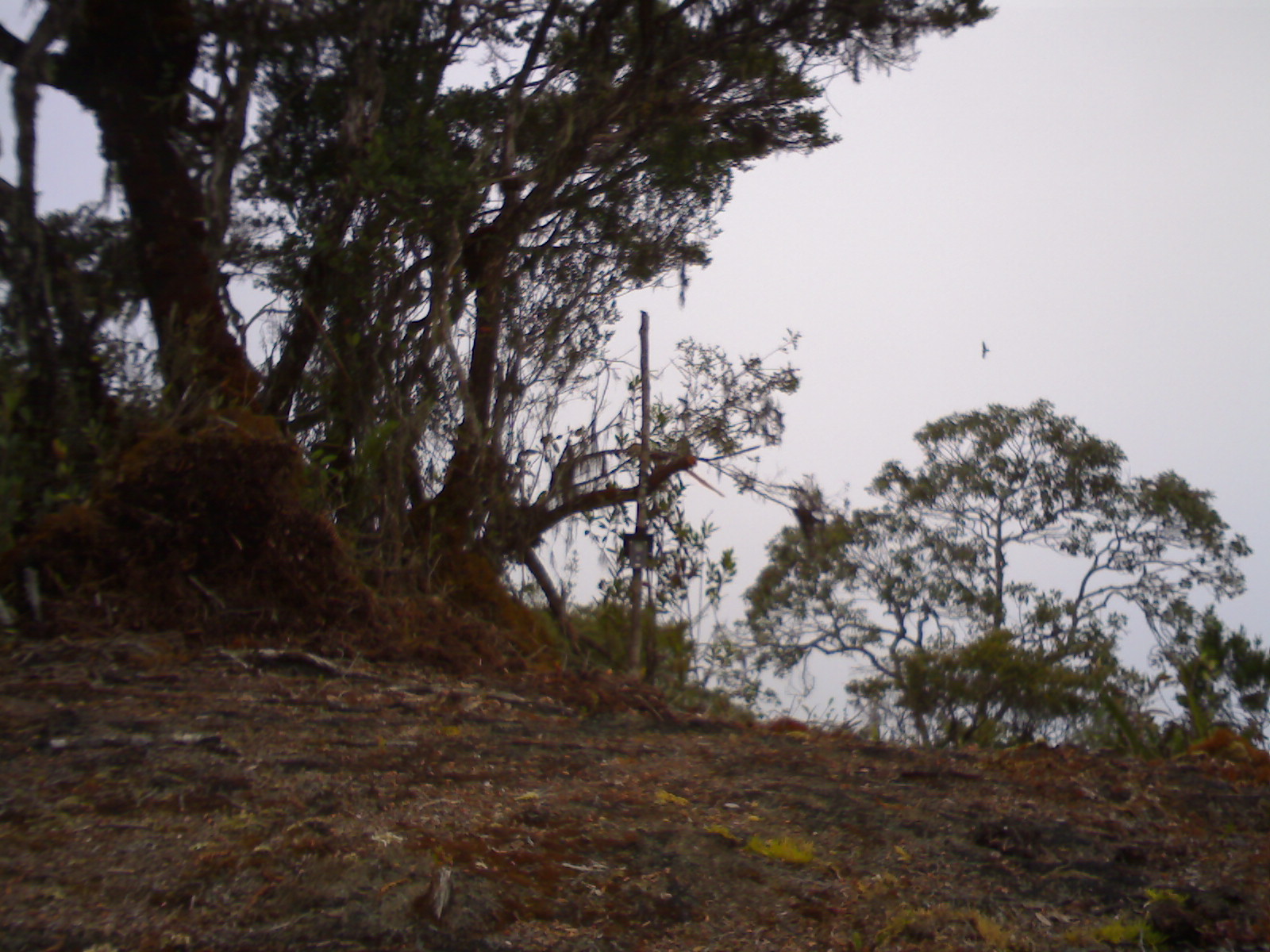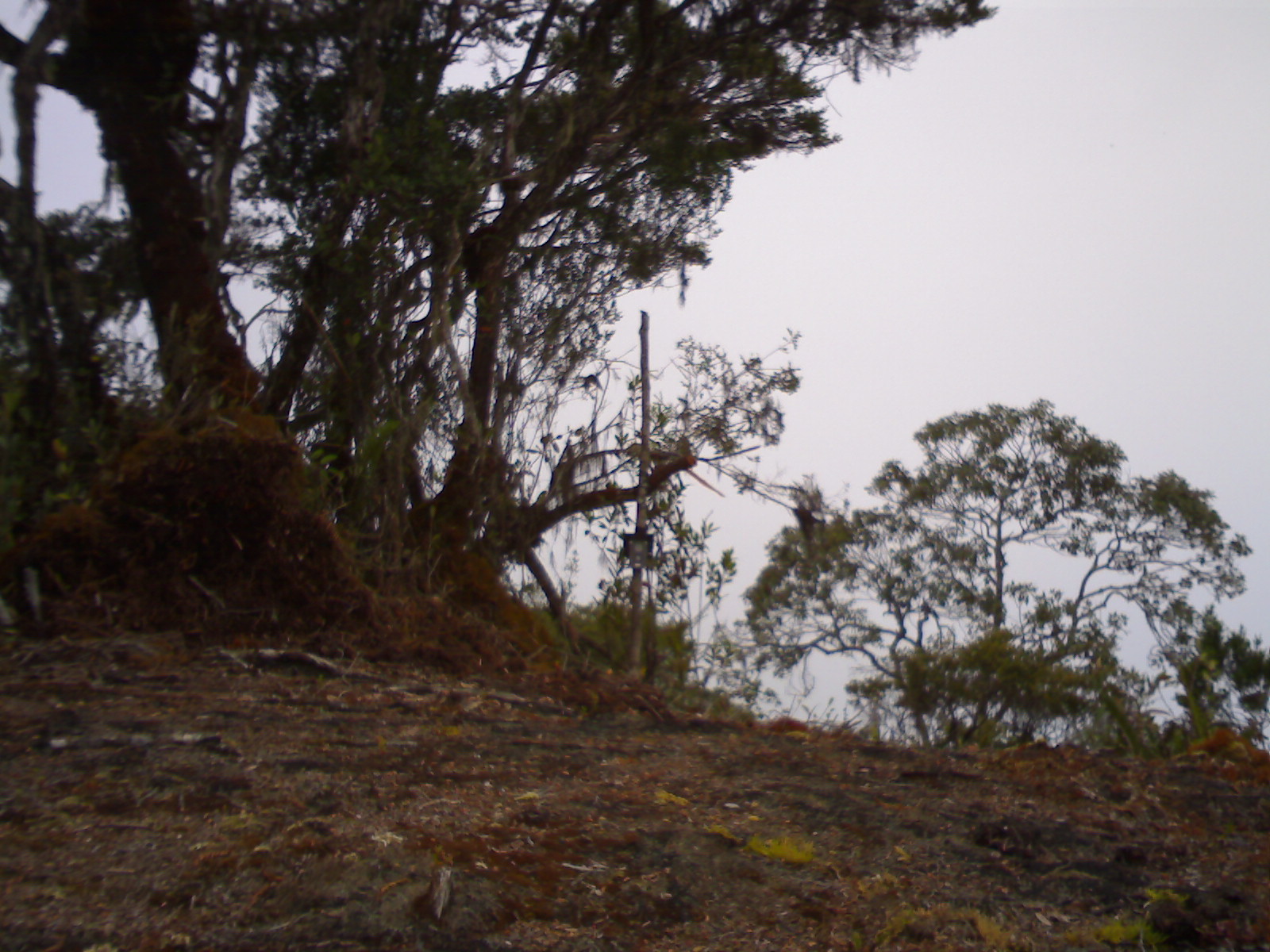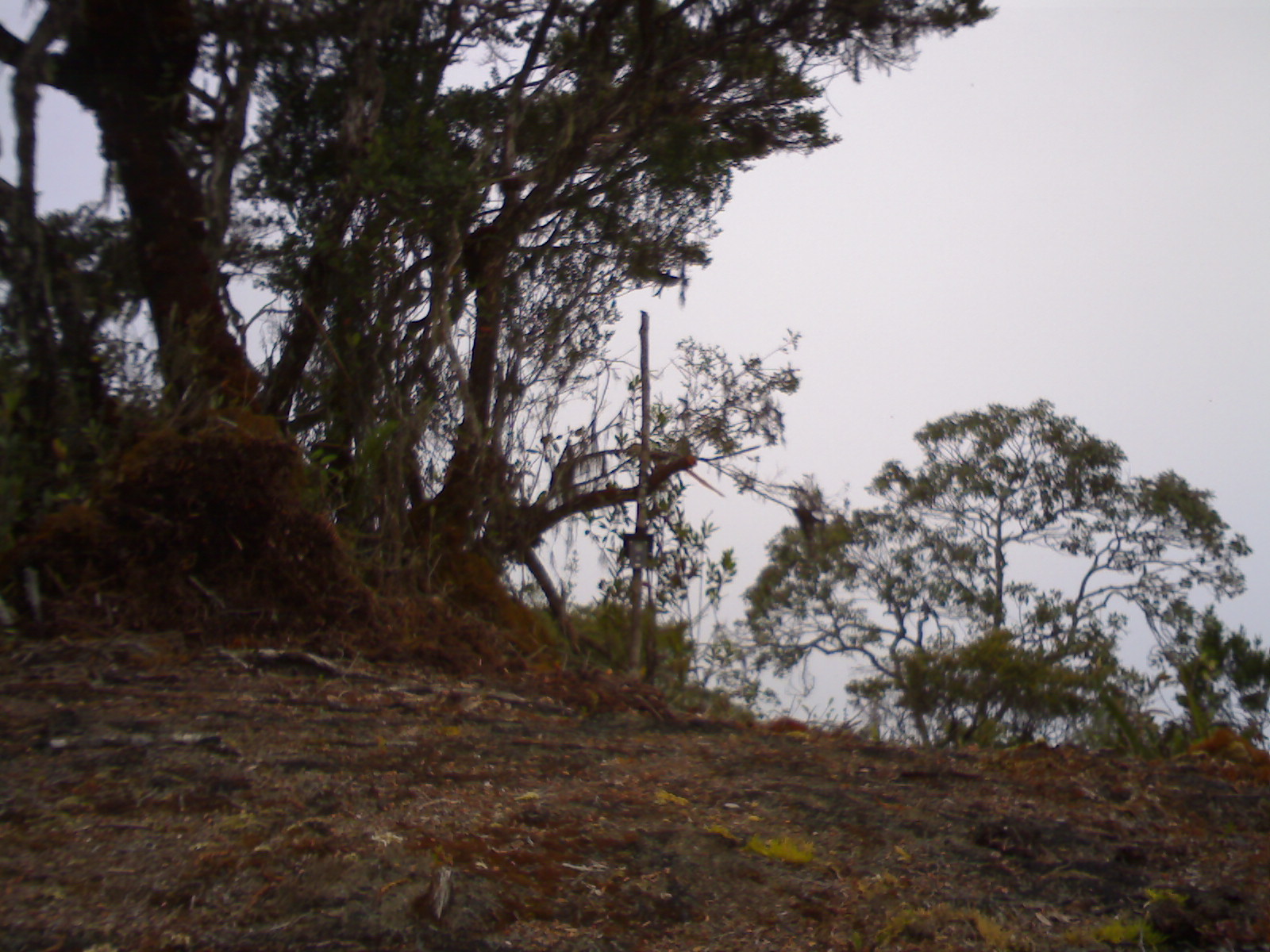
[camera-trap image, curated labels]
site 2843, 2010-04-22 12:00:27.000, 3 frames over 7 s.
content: unidentified animal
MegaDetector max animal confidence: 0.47